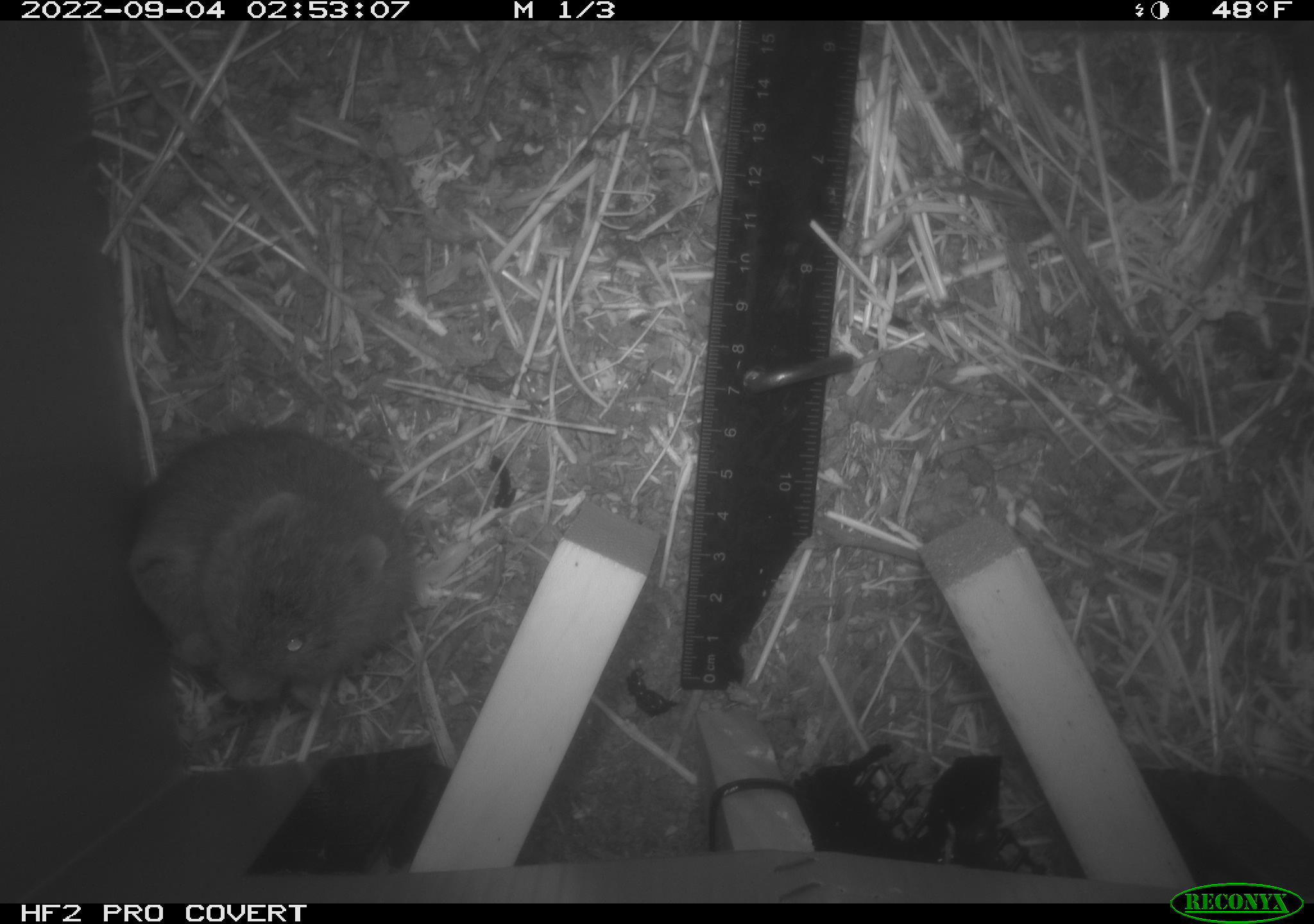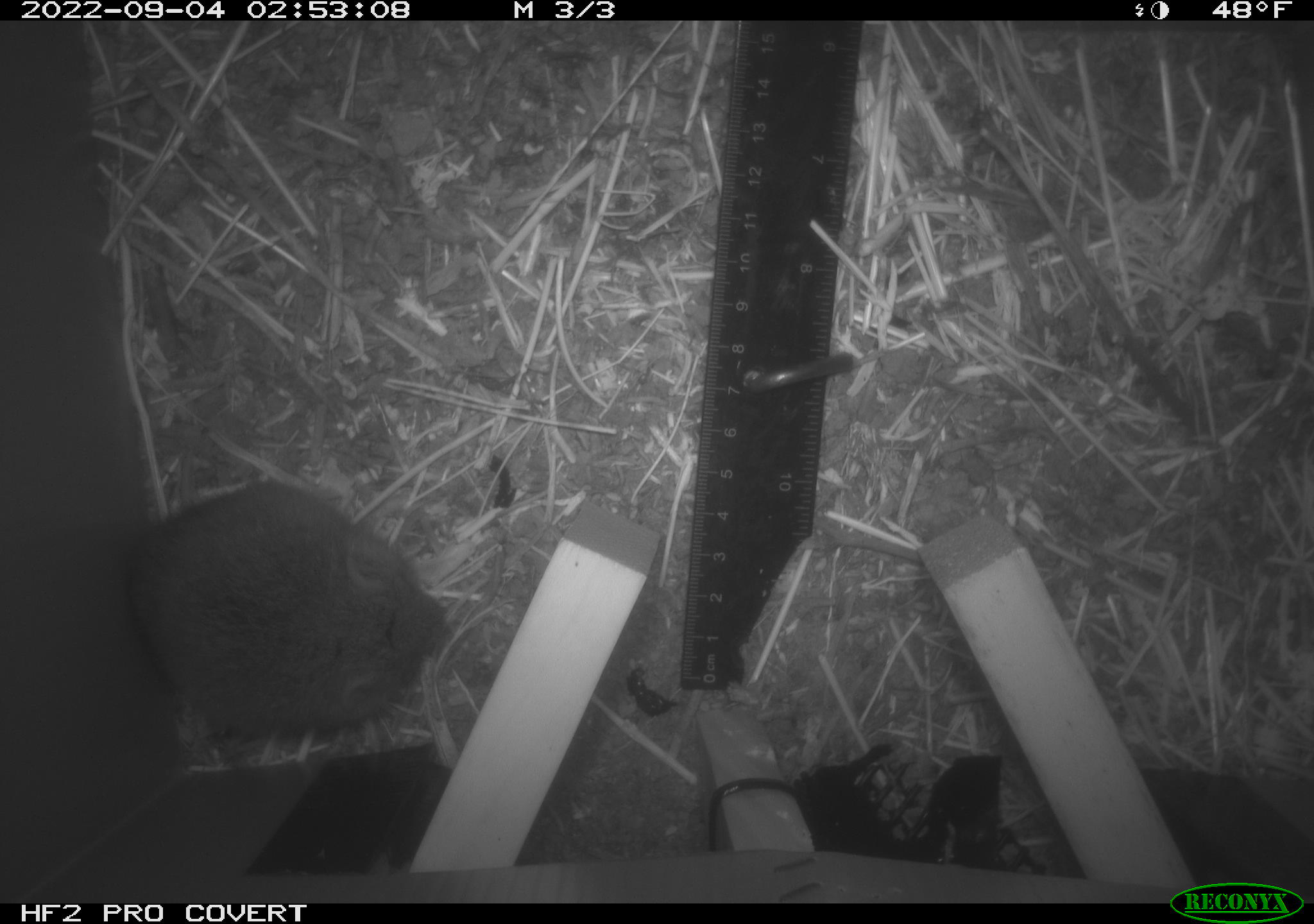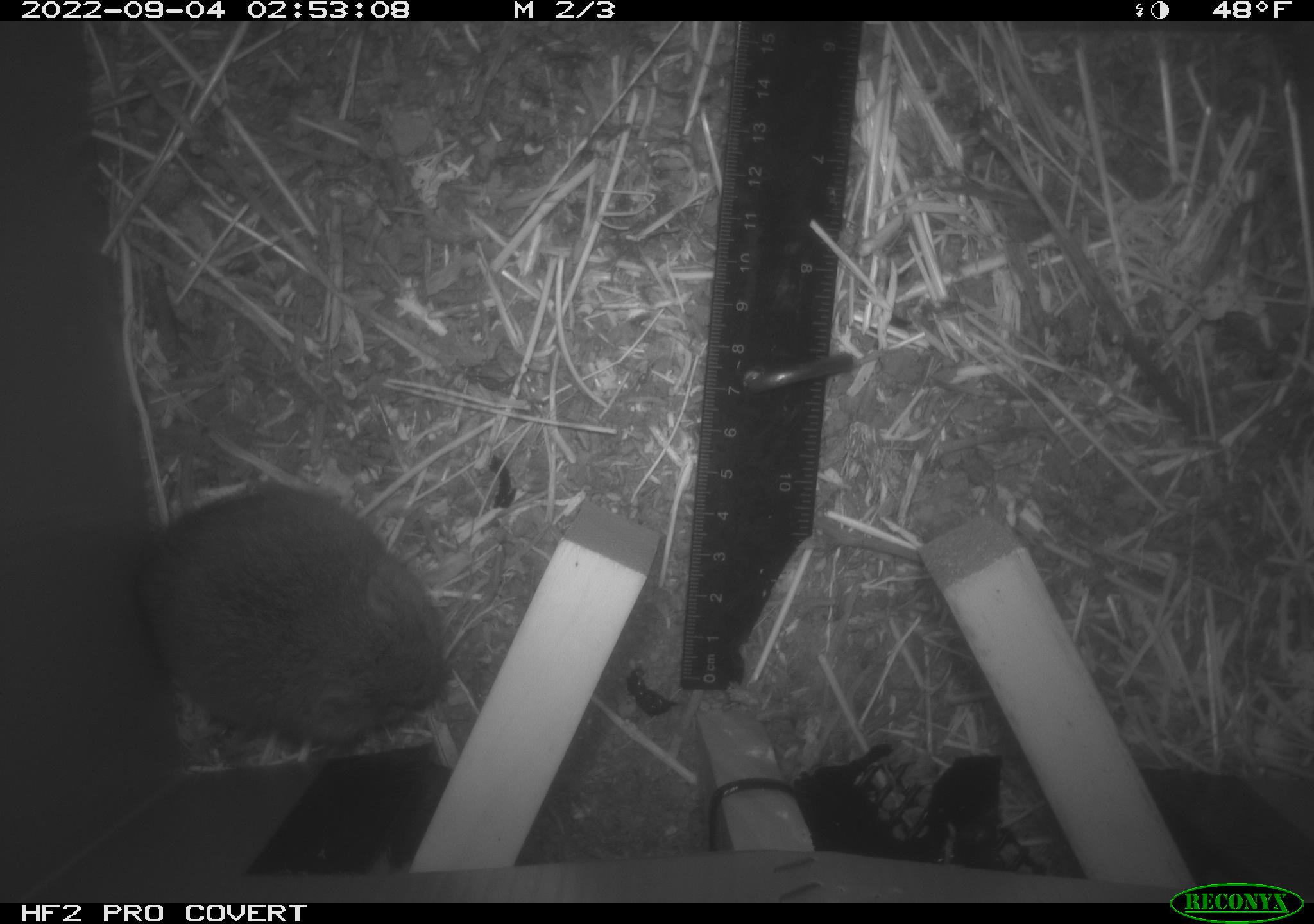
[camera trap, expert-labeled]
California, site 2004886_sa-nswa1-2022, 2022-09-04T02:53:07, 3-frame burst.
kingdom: Animalia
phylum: Chordata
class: Mammalia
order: Rodentia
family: Cricetidae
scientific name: Cricetidae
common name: hamsters, voles, lemmings, and allies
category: cricetidae family